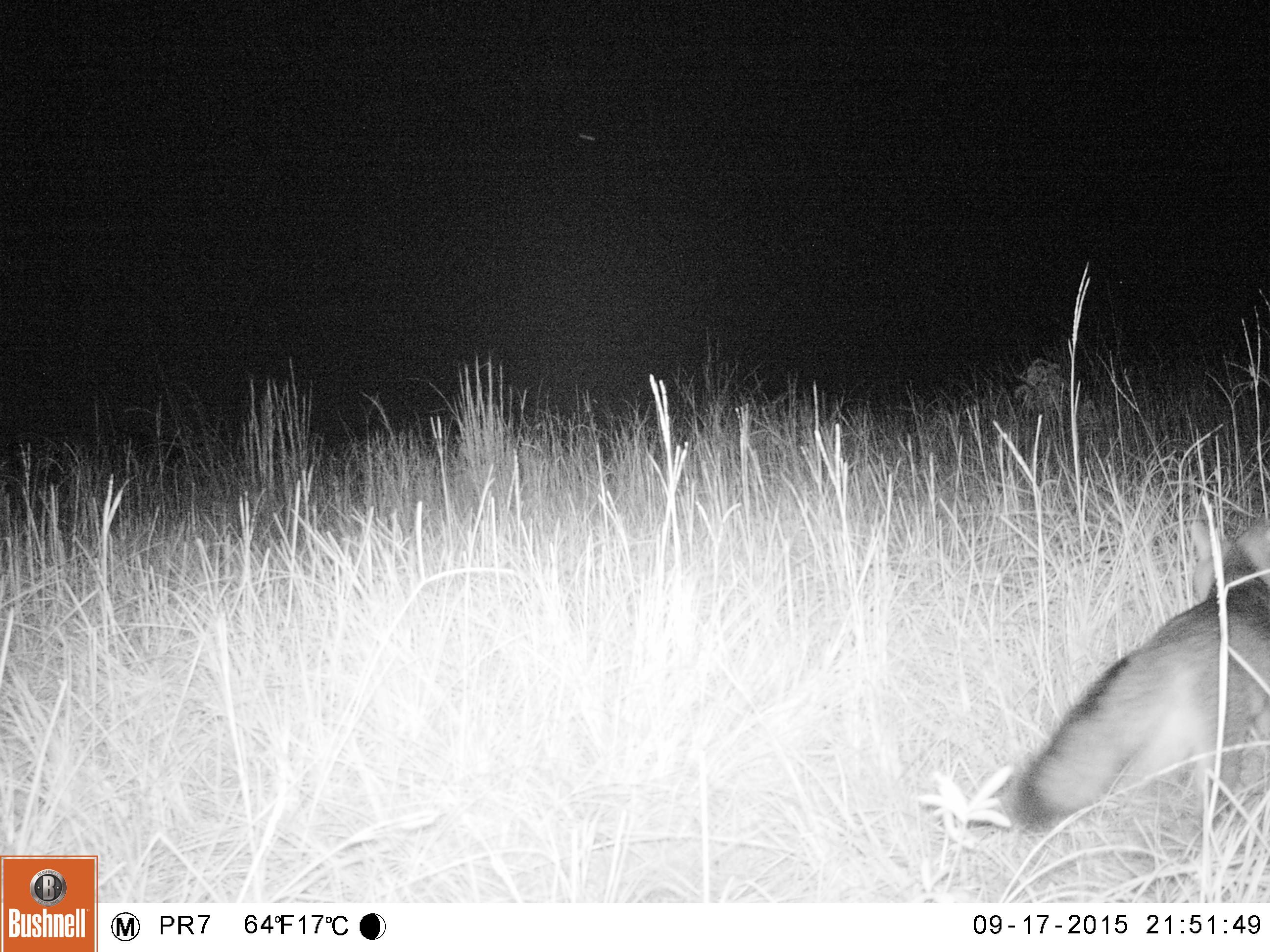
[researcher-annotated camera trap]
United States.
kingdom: Animalia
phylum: Chordata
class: Mammalia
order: Carnivora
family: Canidae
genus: Urocyon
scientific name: Urocyon cinereoargenteus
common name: gray fox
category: Grey Fox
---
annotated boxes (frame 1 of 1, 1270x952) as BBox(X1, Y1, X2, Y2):
Grey Fox: BBox(1000, 520, 1268, 842)